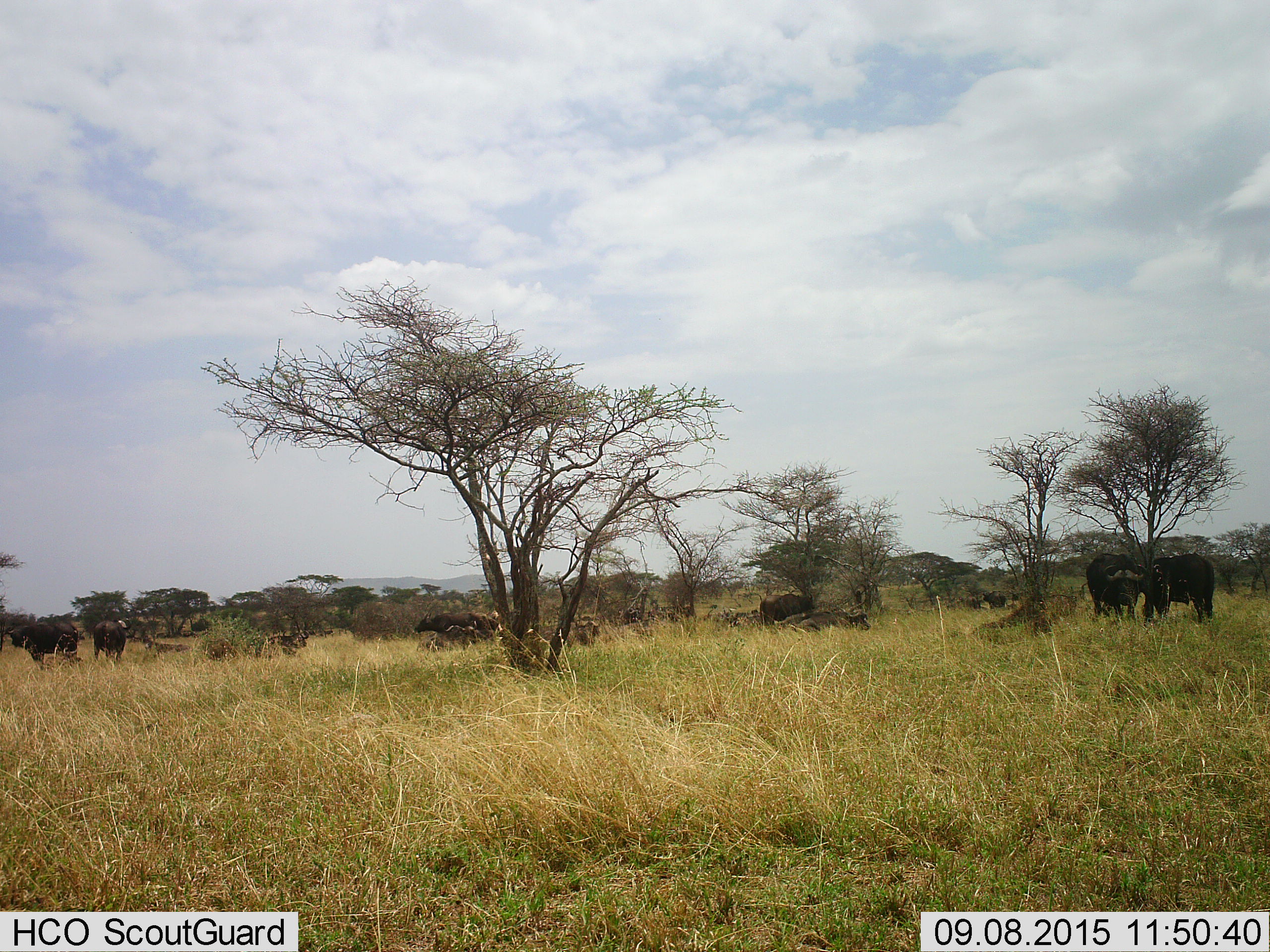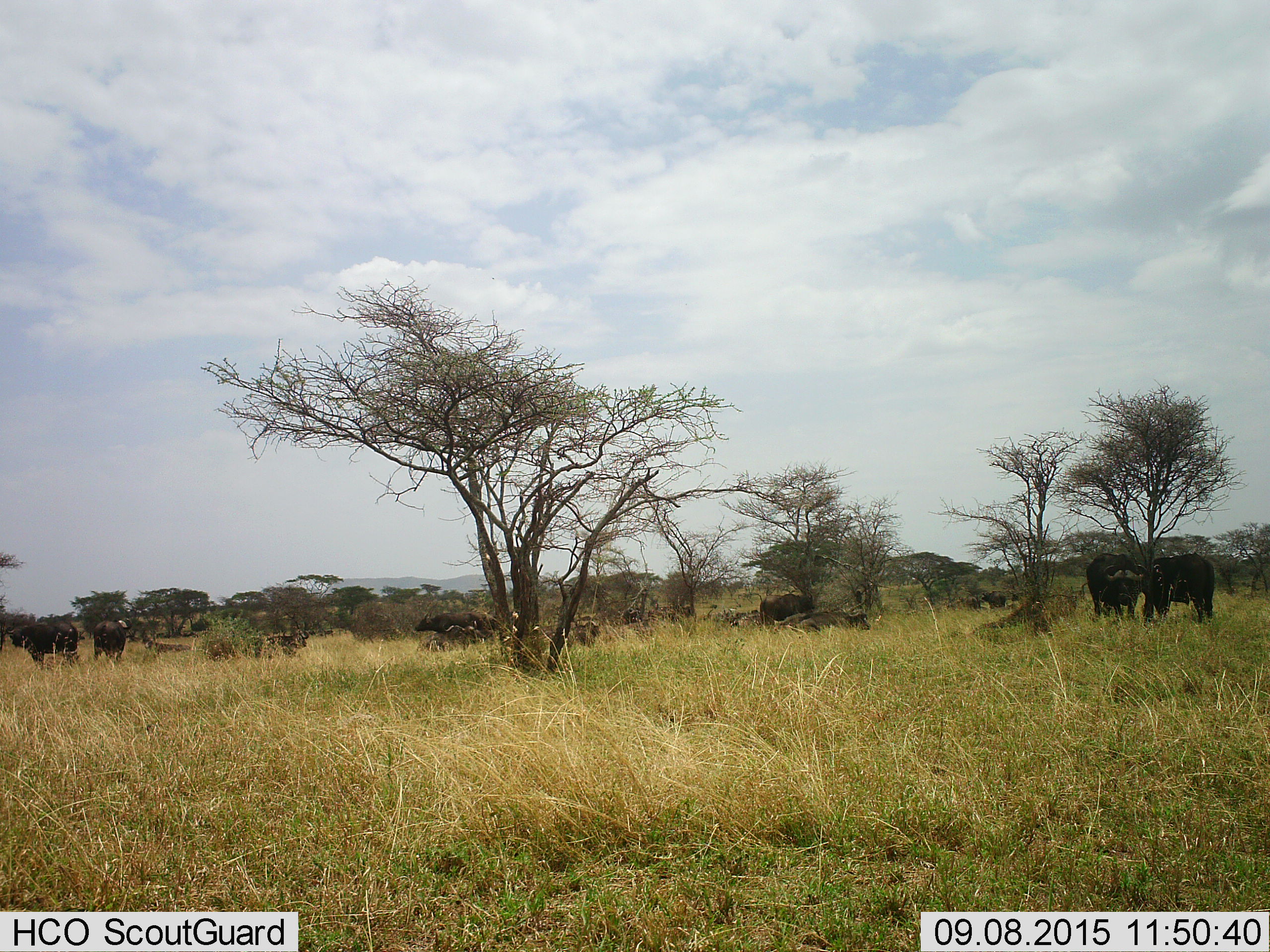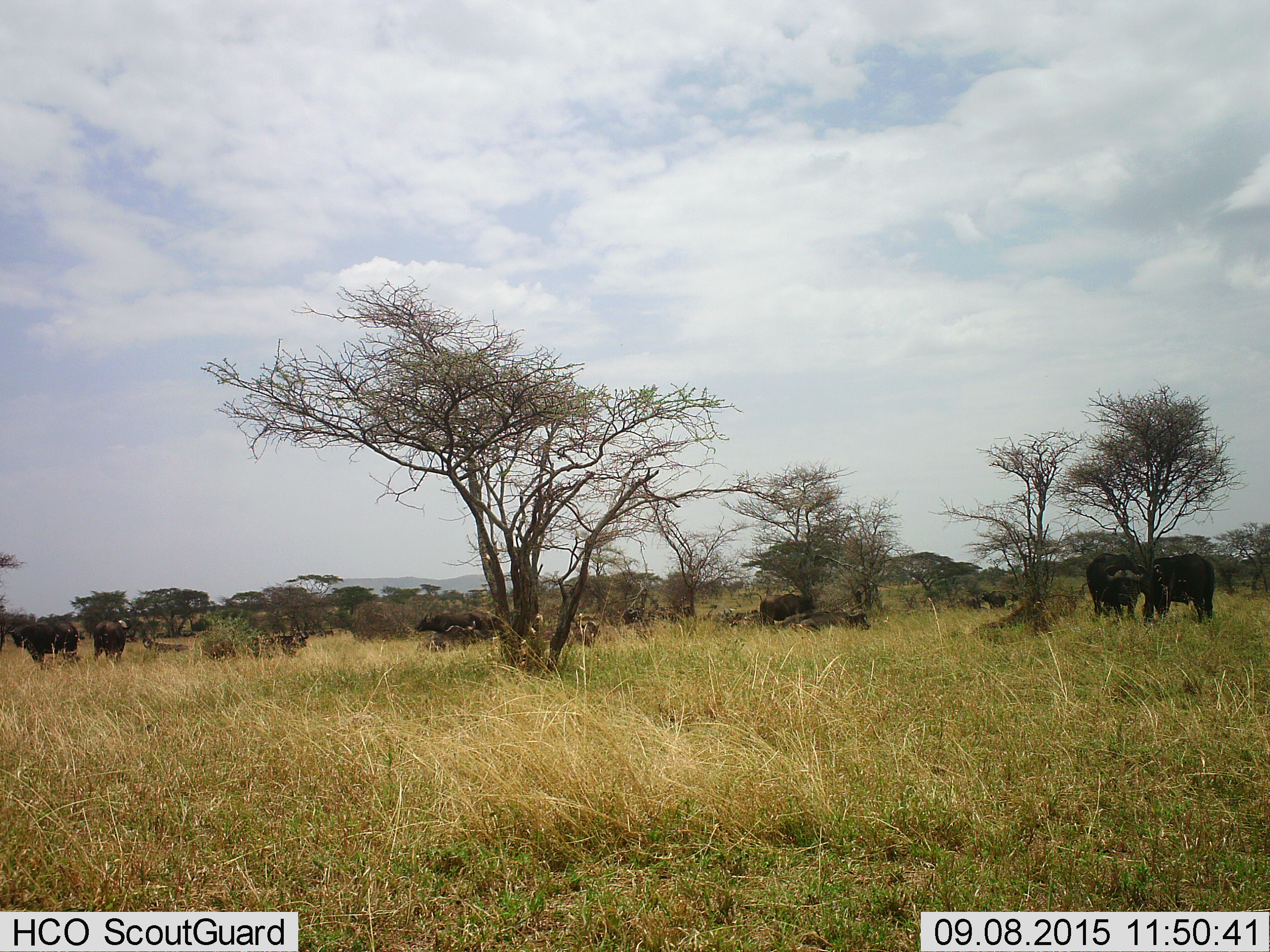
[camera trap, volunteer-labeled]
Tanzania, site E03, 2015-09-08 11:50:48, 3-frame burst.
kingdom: Animalia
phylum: Chordata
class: Mammalia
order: Artiodactyla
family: Bovidae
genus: Syncerus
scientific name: Syncerus caffer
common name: cape buffalo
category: buffalo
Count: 11-50.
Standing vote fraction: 93%.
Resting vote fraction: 80%.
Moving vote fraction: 27%.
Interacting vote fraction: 13%.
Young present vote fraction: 33%.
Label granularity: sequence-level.